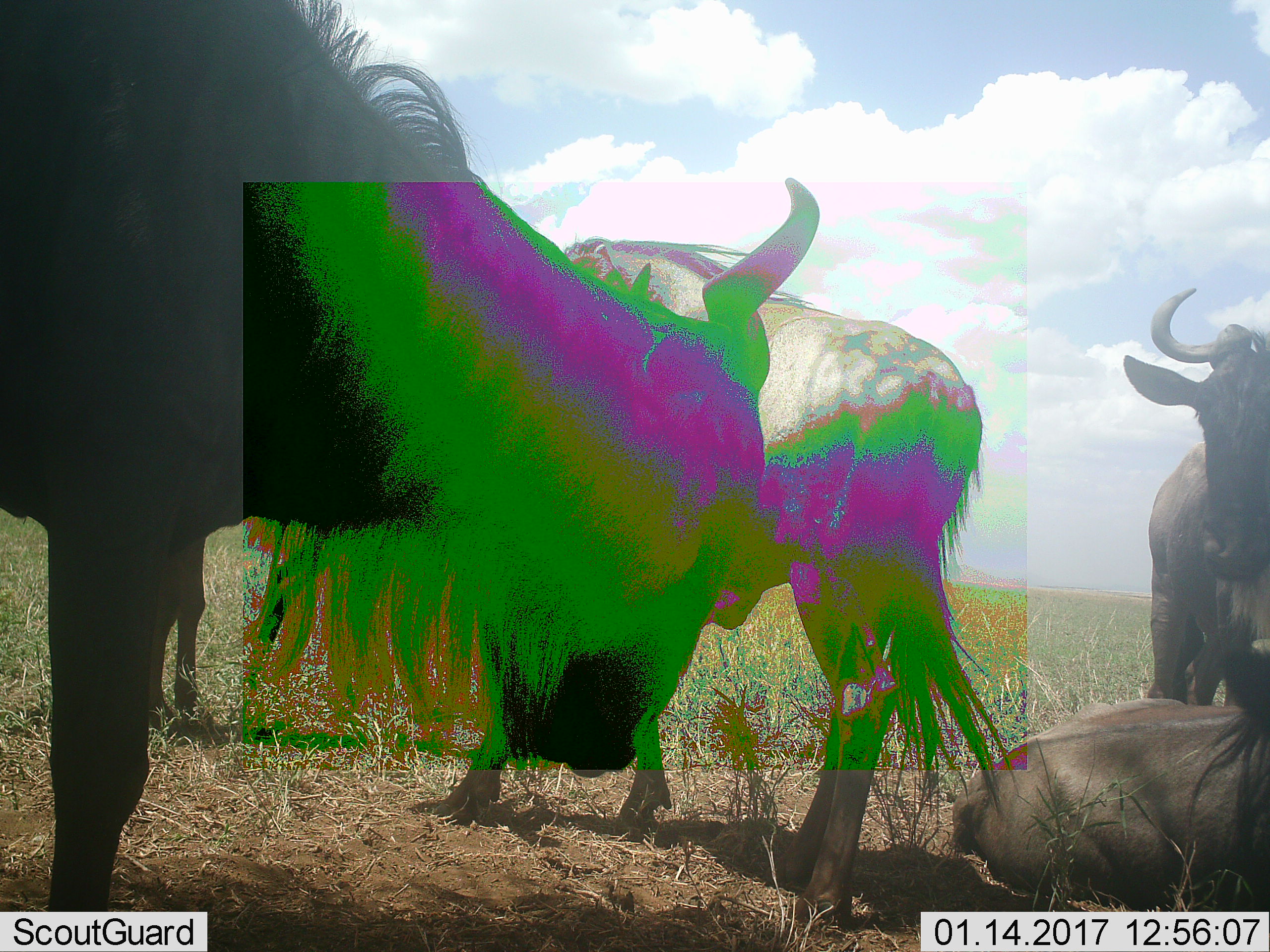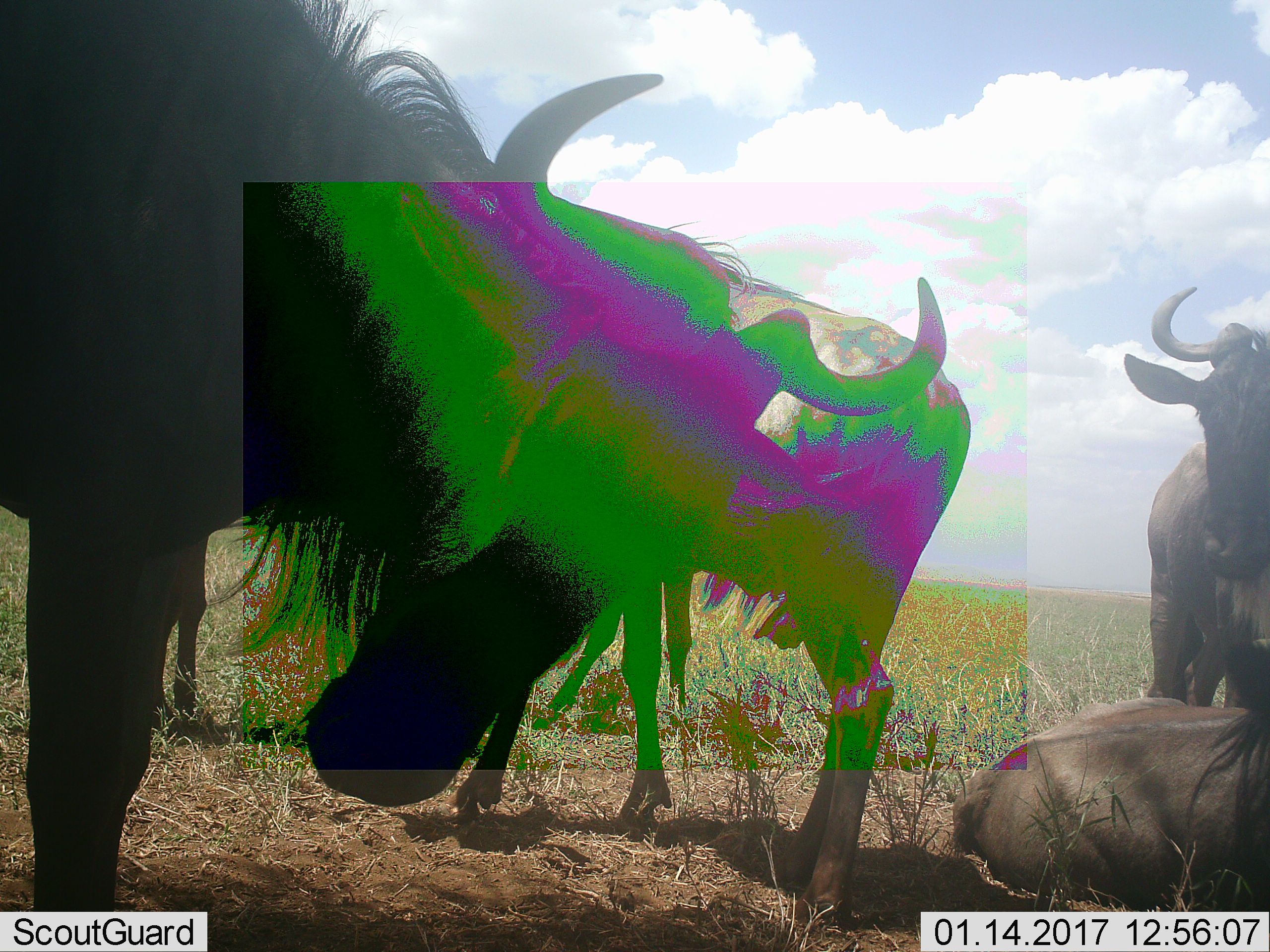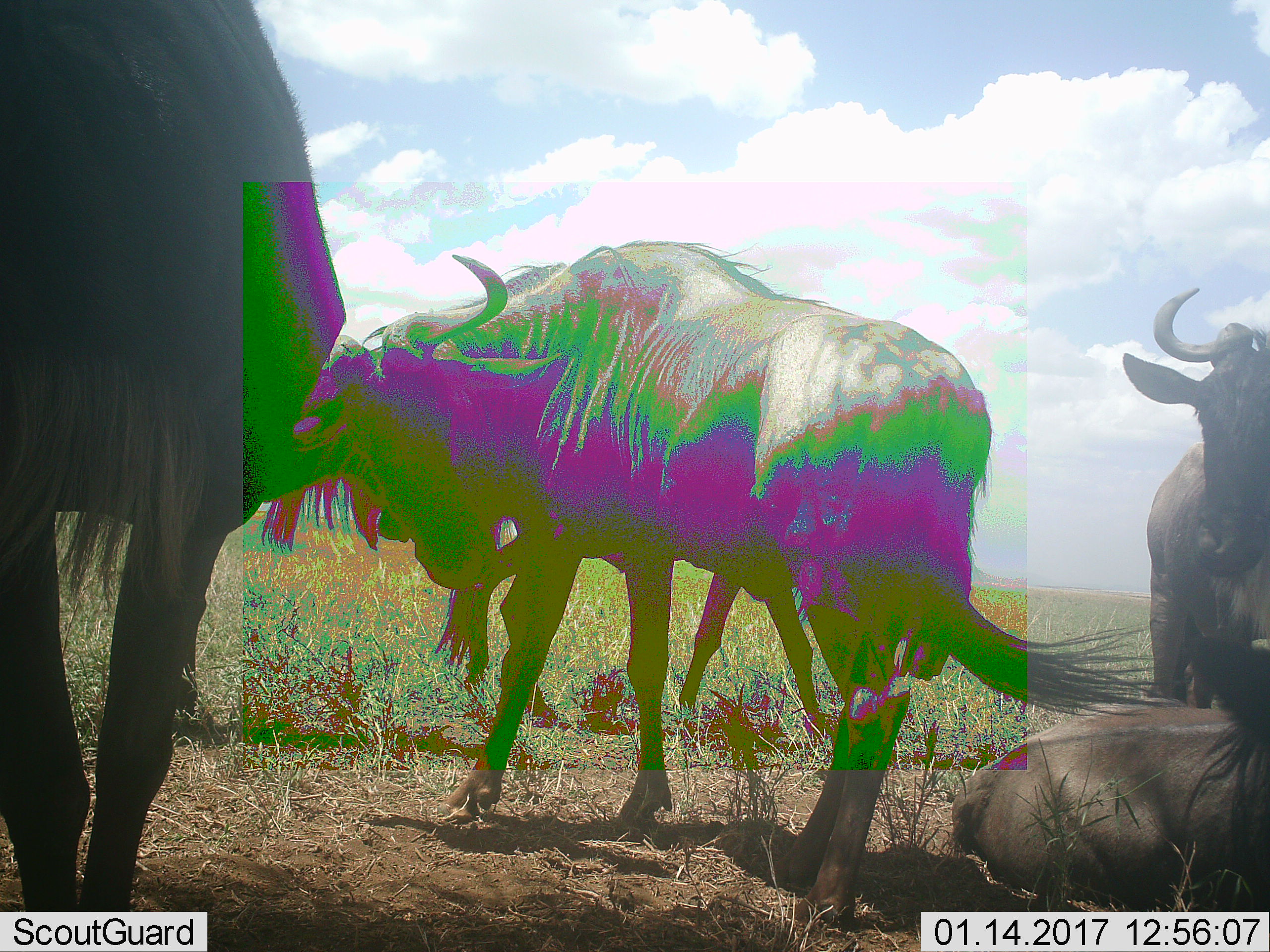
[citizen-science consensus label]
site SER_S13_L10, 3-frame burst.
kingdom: Animalia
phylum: Chordata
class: Mammalia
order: Artiodactyla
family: Bovidae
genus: Connochaetes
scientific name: Connochaetes taurinus taurinus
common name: blue wildebeest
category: wildebeestblue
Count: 5.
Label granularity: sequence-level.